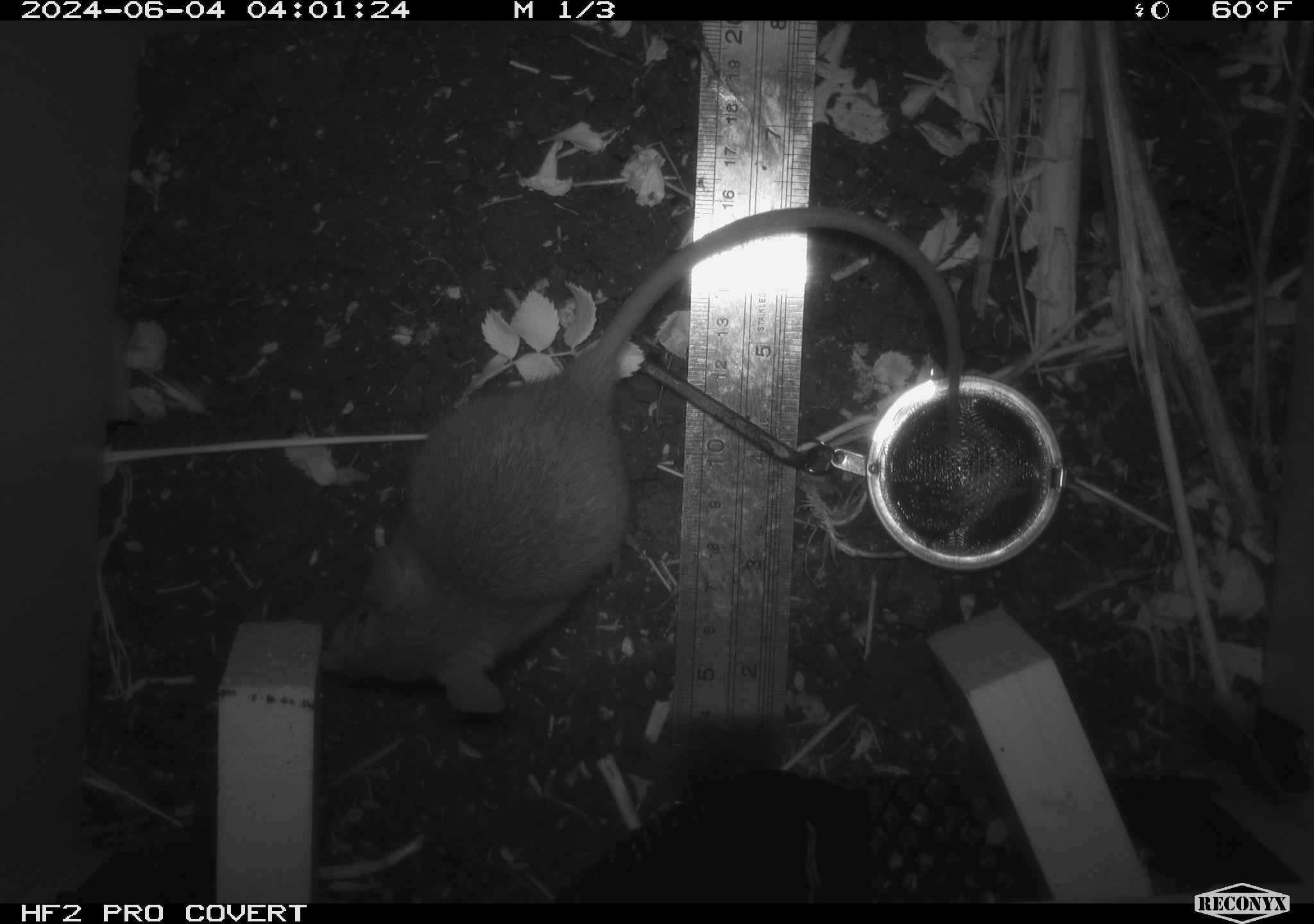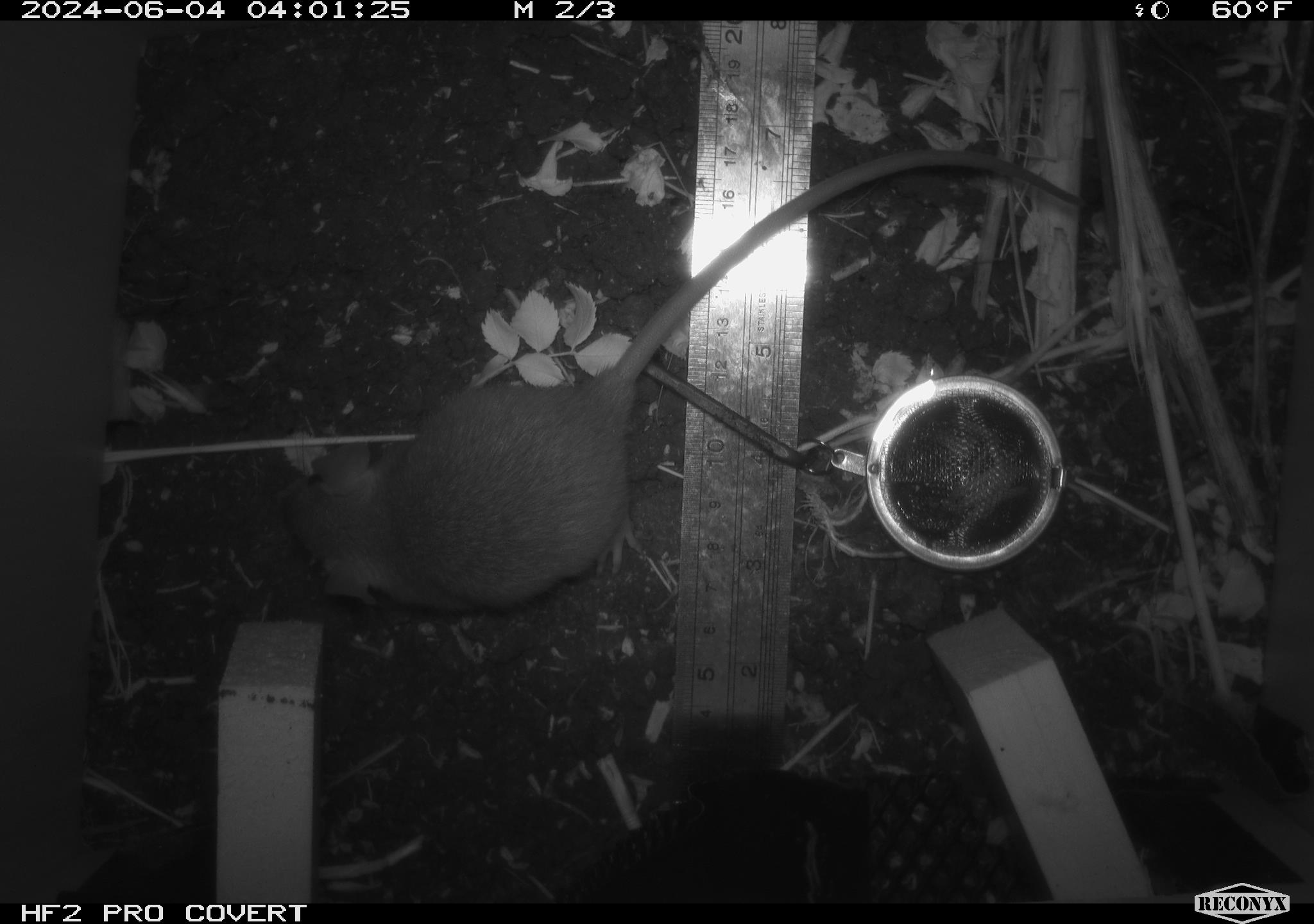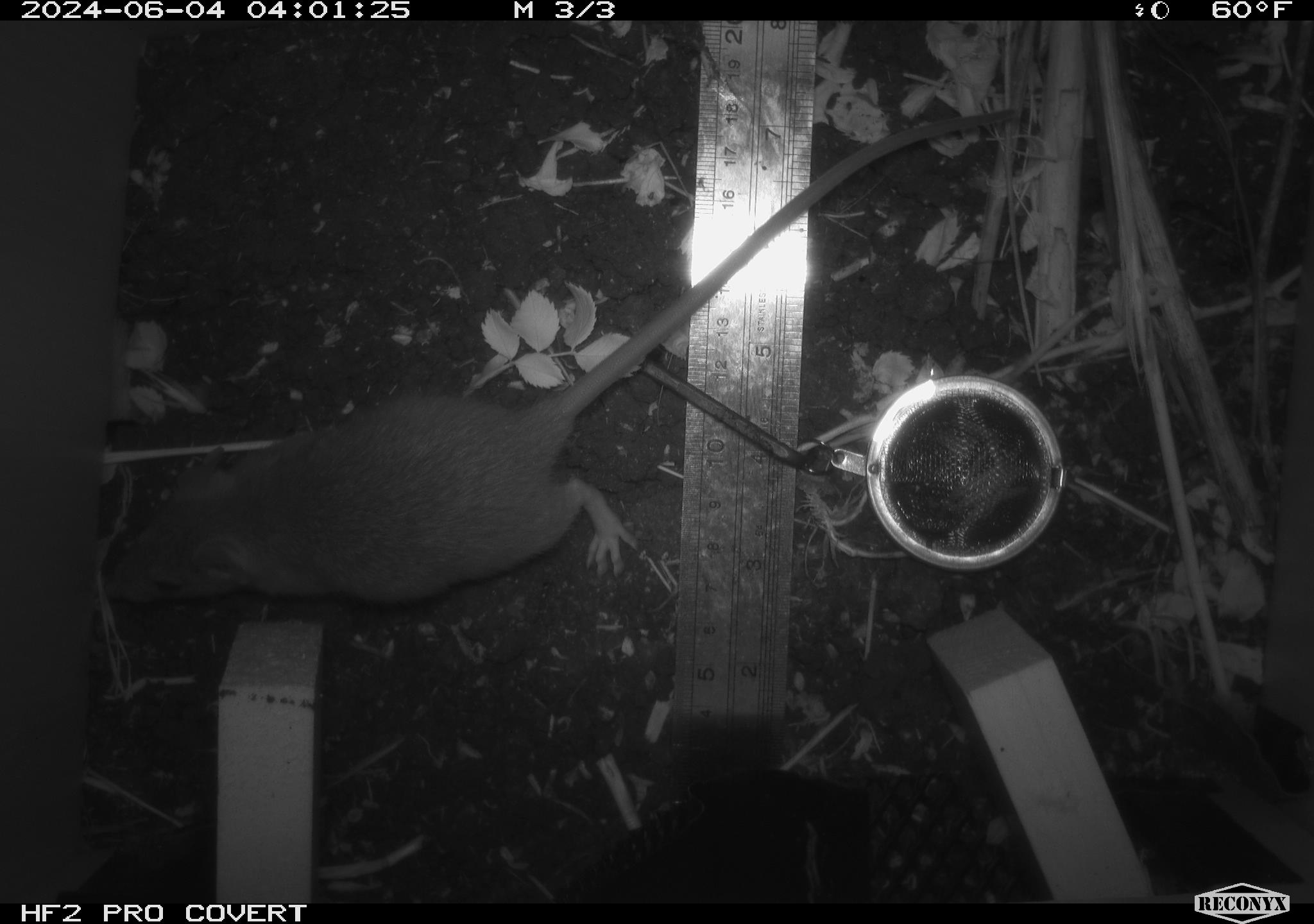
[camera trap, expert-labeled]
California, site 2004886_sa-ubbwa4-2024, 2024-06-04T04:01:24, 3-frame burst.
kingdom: Animalia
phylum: Chordata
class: Mammalia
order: Rodentia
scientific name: Rodentia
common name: woodrat or rat or mouse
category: woodrat or rat or mouse species